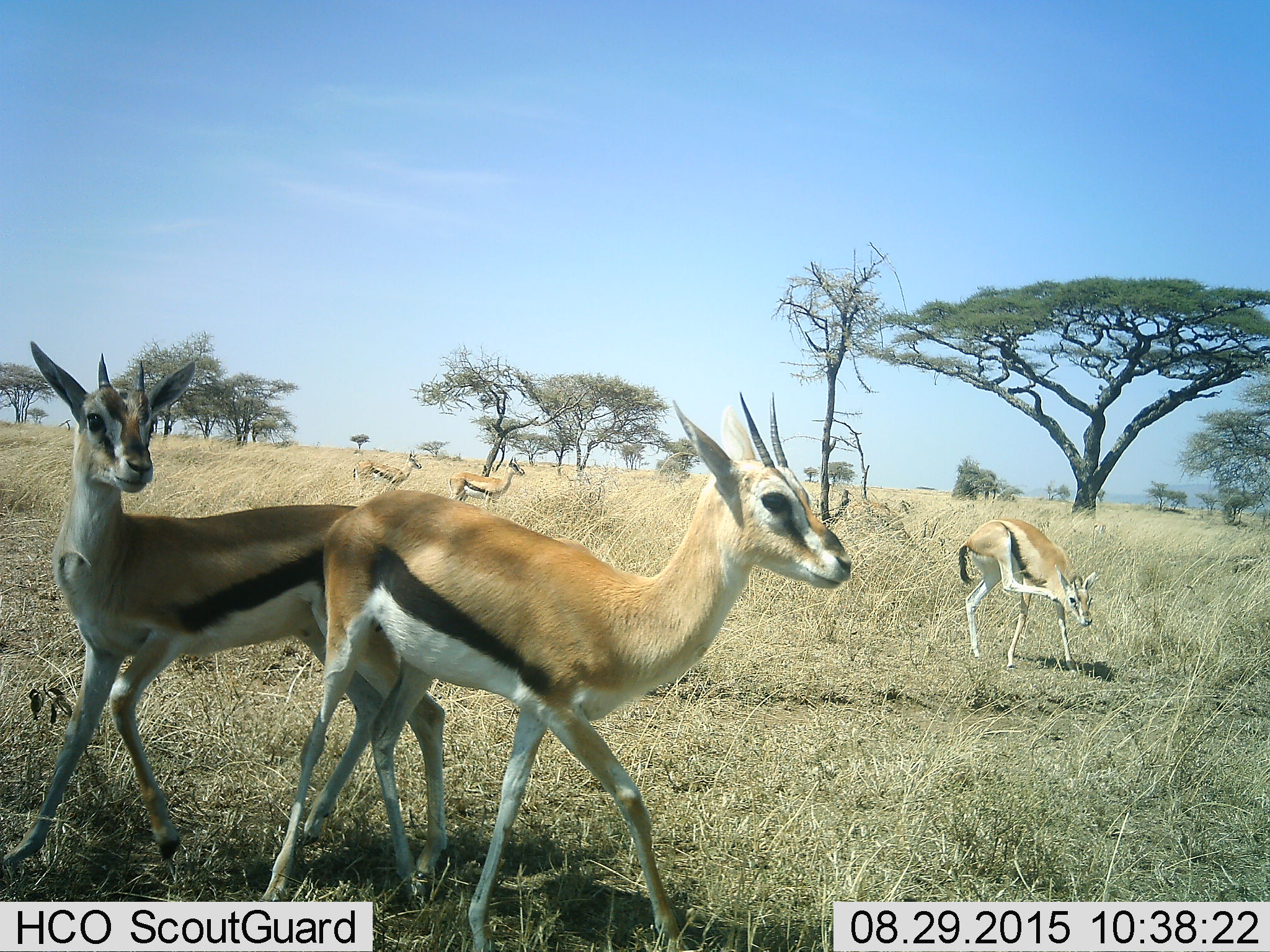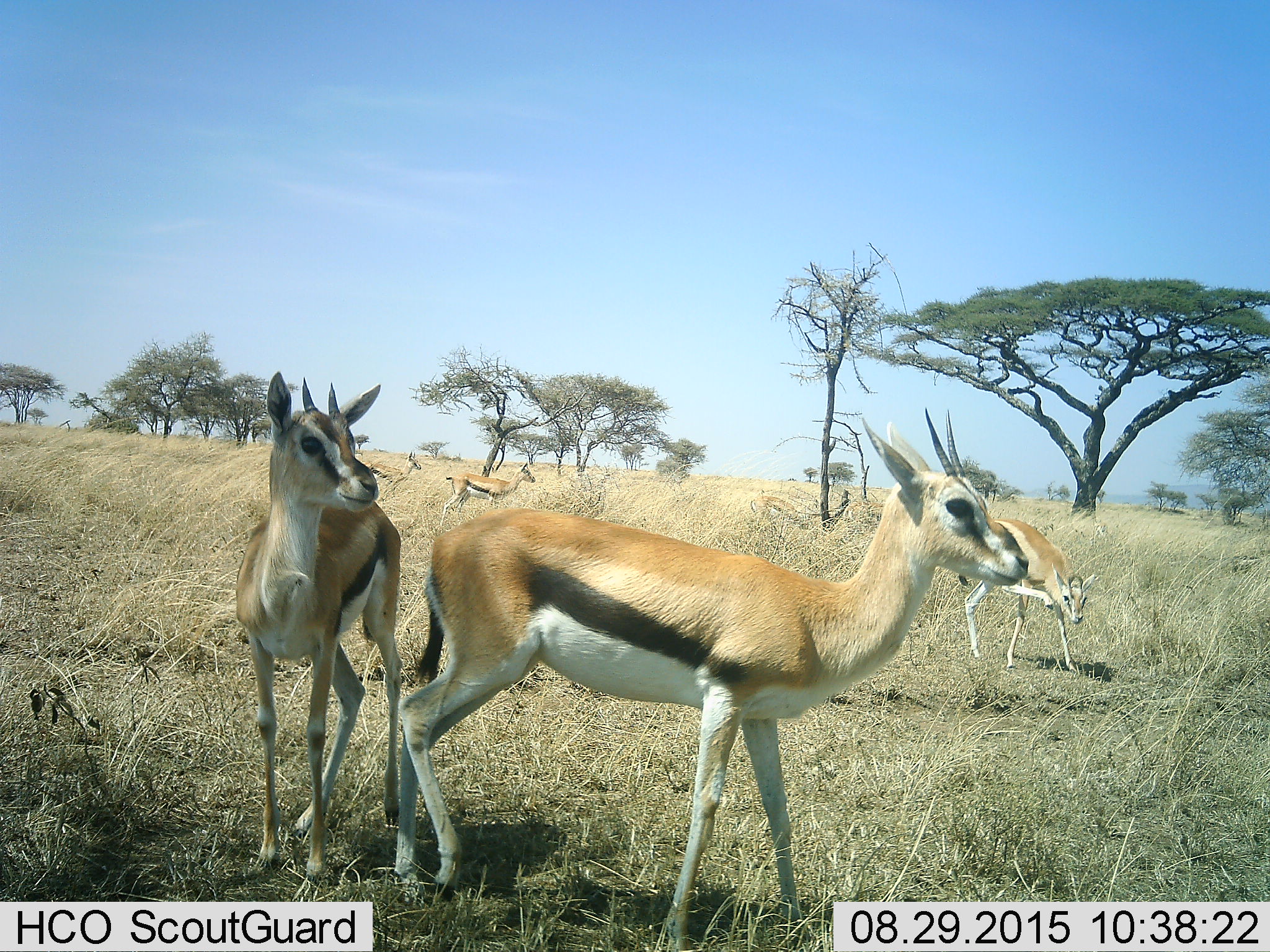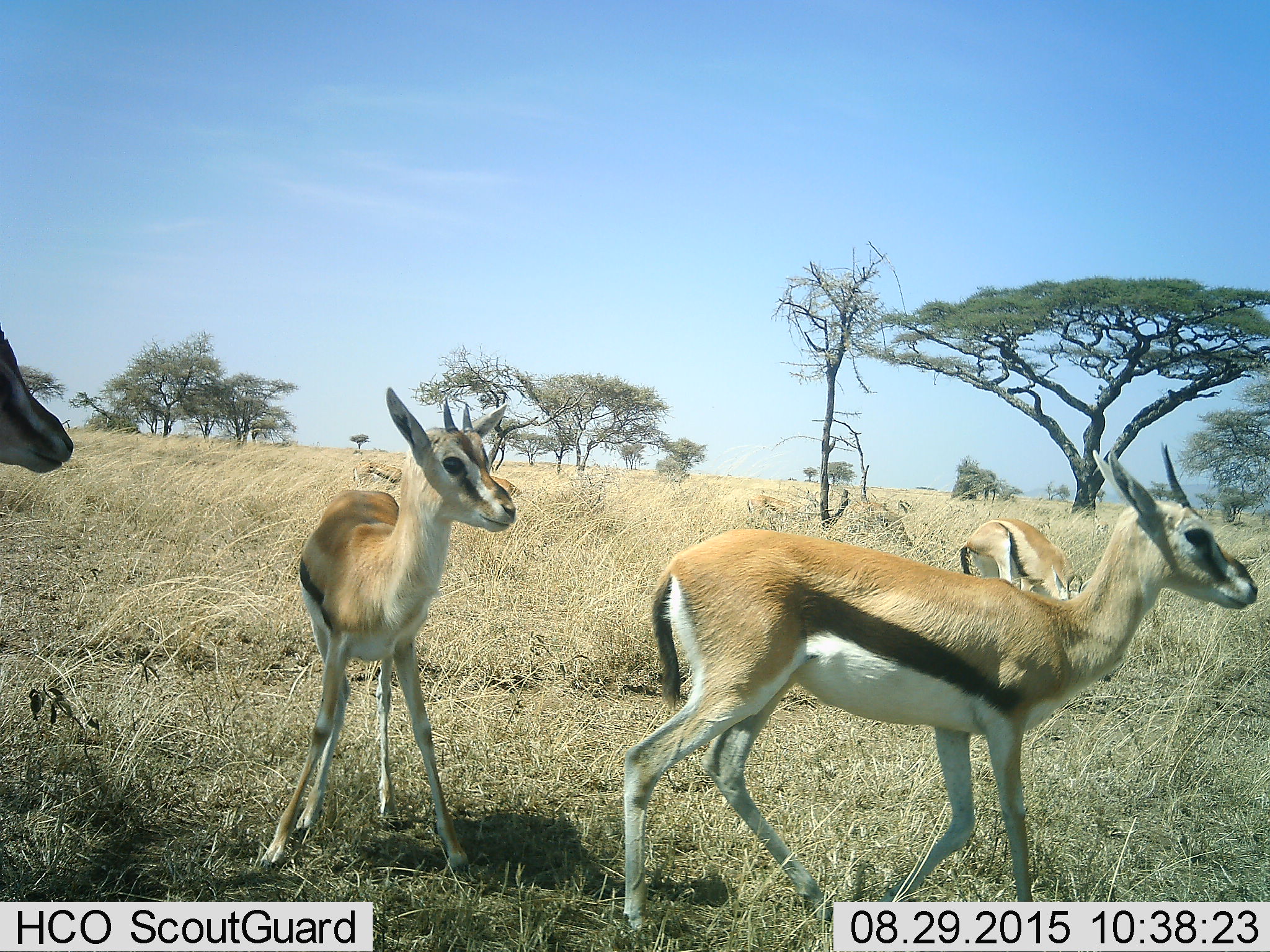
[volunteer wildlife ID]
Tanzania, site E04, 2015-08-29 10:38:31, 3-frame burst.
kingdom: Animalia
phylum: Chordata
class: Mammalia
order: Artiodactyla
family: Bovidae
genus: Eudorcas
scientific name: Eudorcas thomsonii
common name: thomson's gazelle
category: gazellethomsons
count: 6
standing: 62%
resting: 0%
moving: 75%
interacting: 12%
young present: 6%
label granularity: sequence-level